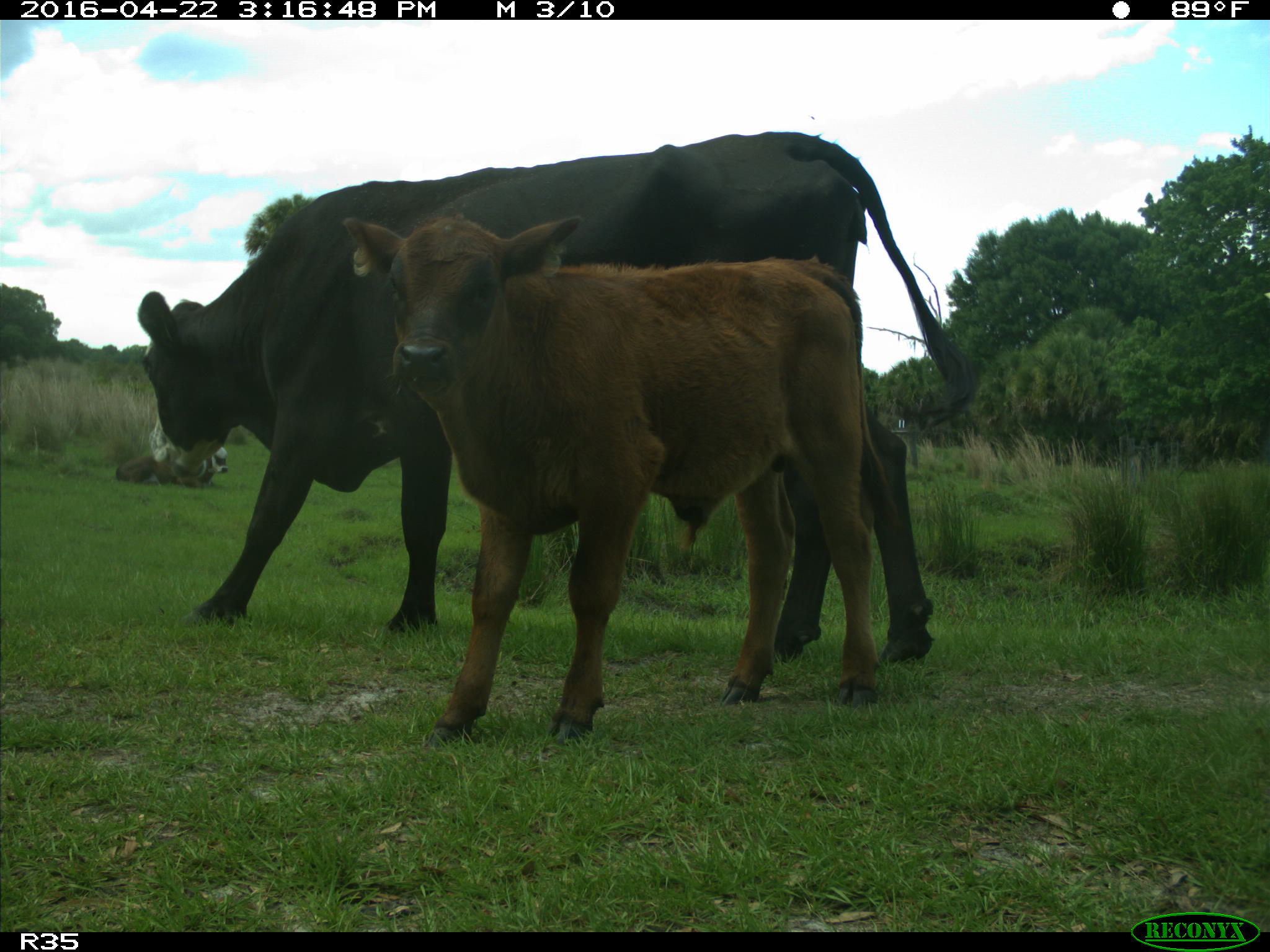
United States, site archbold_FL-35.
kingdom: Animalia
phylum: Chordata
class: Mammalia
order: Artiodactyla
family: Bovidae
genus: Bos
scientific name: Bos taurus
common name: domestic cow